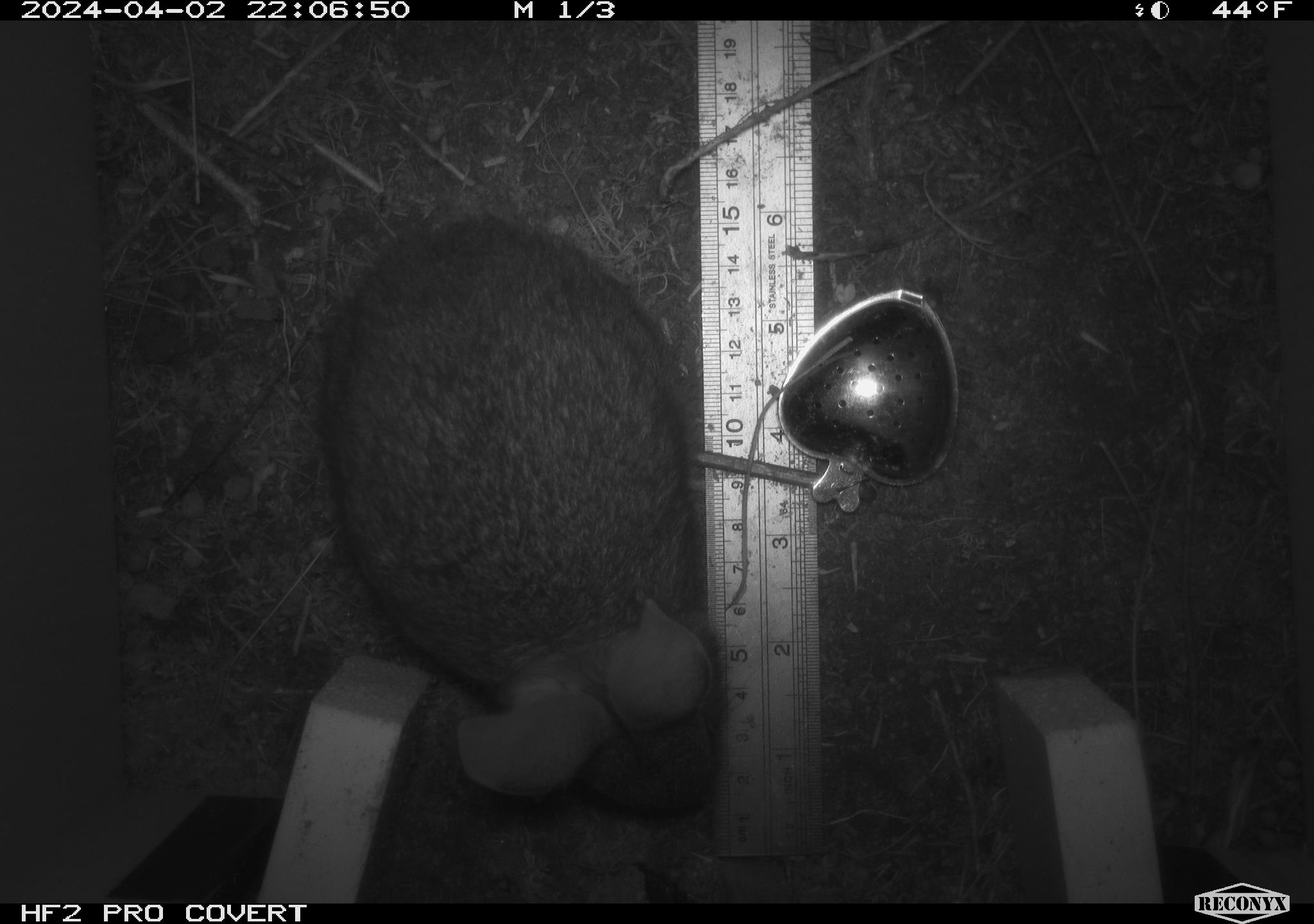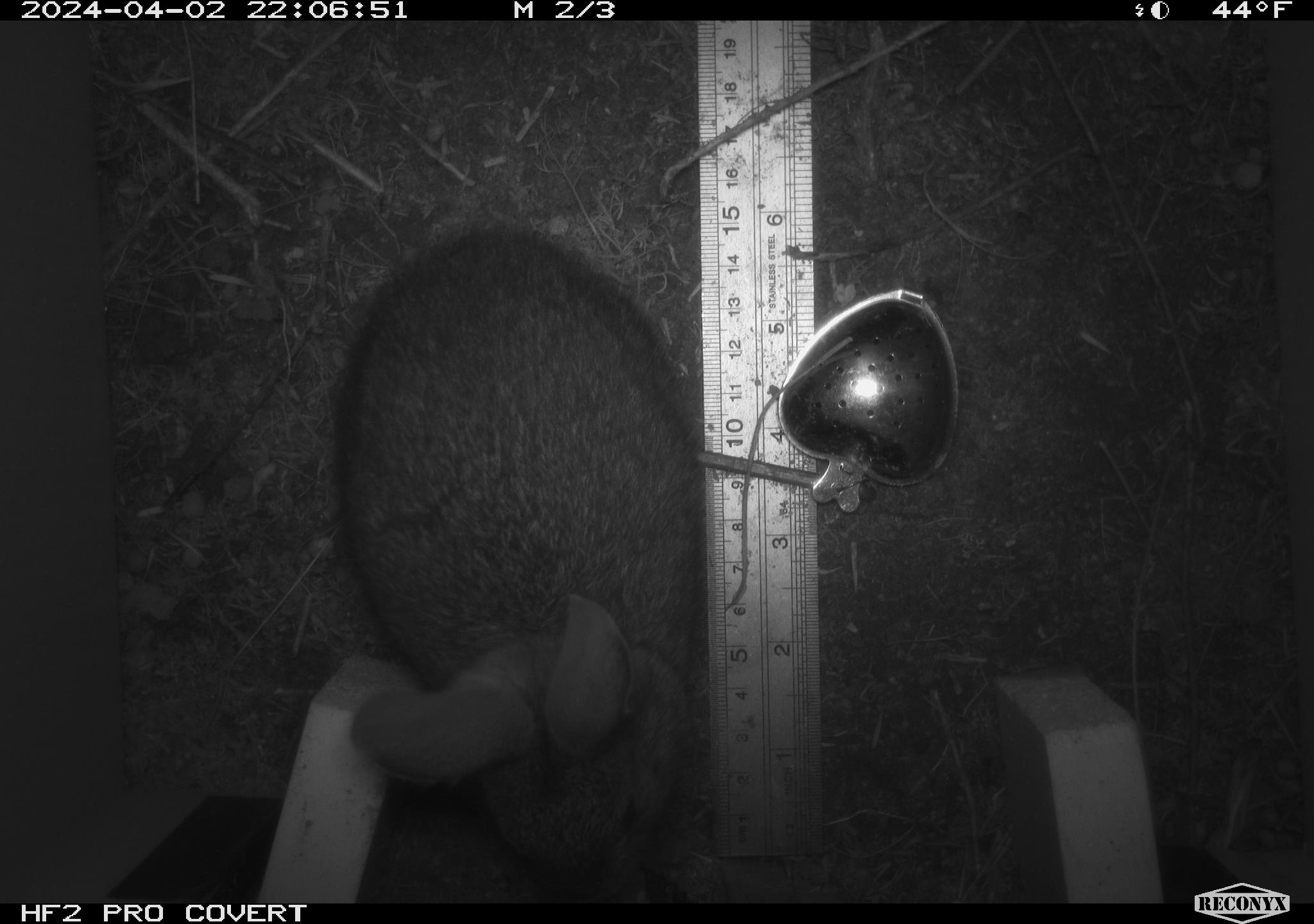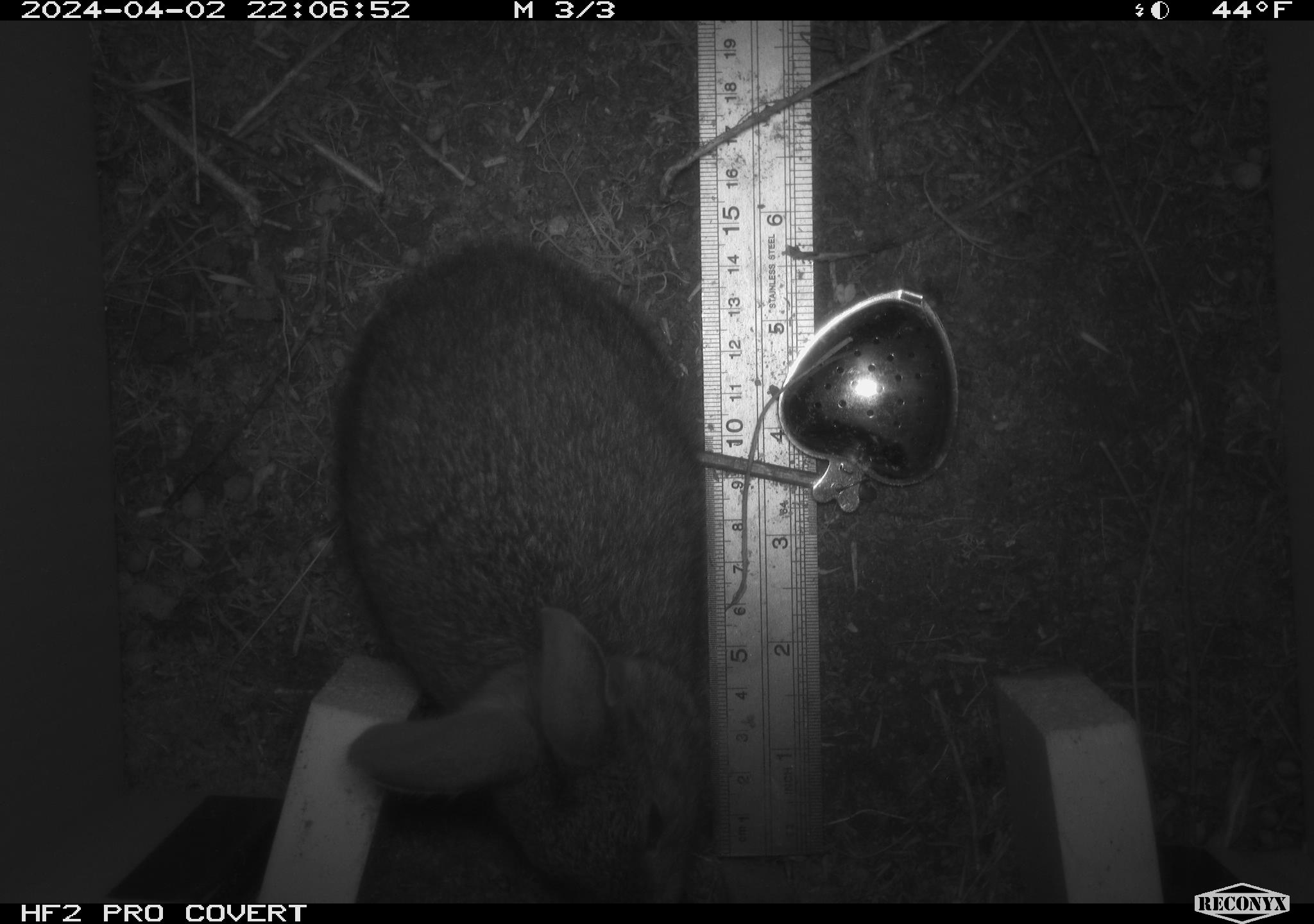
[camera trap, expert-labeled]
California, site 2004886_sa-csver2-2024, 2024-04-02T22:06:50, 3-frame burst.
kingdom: Animalia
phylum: Chordata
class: Mammalia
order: Lagomorpha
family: Leporidae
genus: Sylvilagus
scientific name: Sylvilagus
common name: cottontail rabbits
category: sylvilagus species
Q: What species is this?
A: Sylvilagus species (cottontail rabbits) (Sylvilagus).